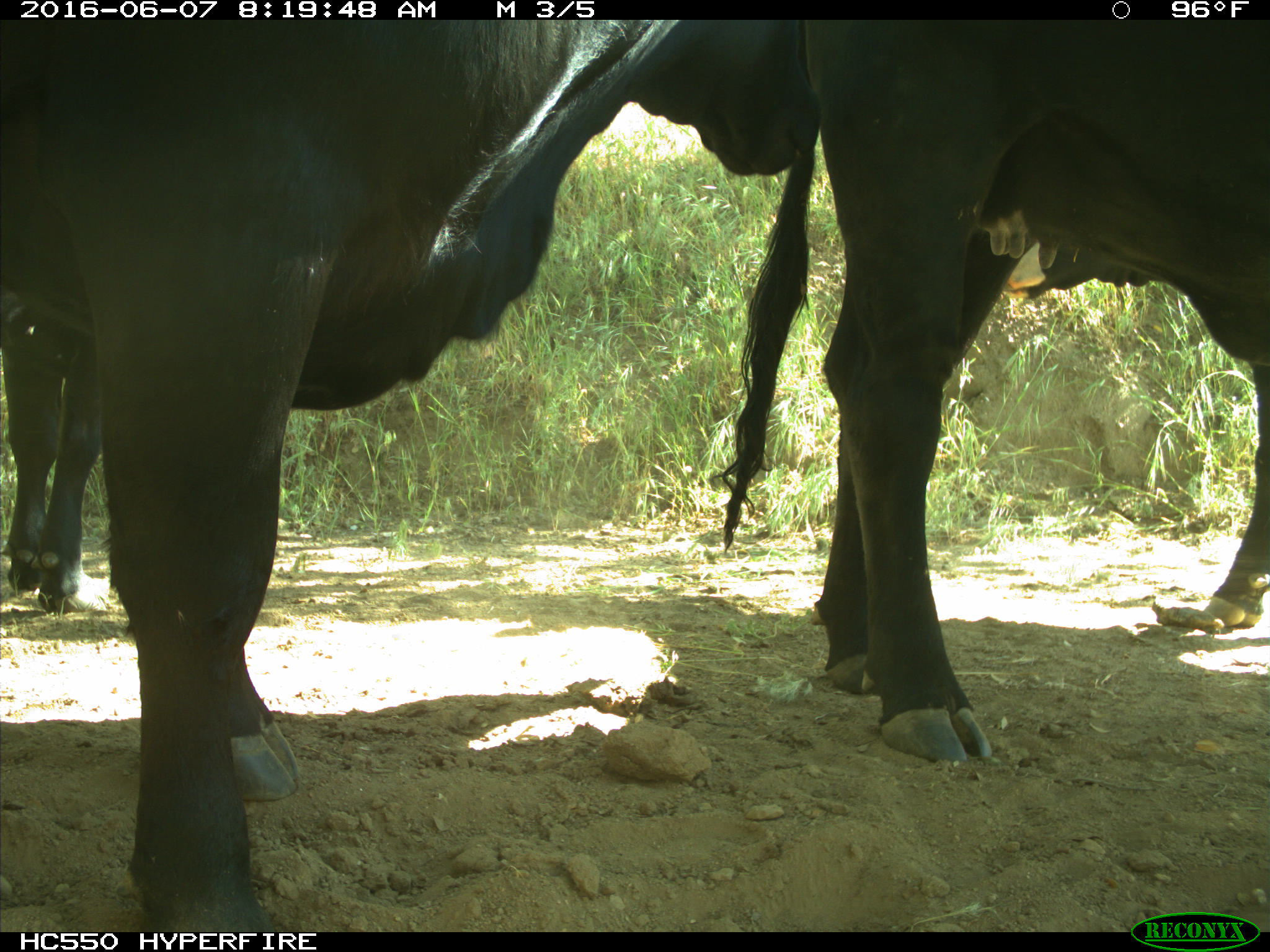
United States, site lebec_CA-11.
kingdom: Animalia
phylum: Chordata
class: Mammalia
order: Artiodactyla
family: Bovidae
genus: Bos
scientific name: Bos taurus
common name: domestic cow